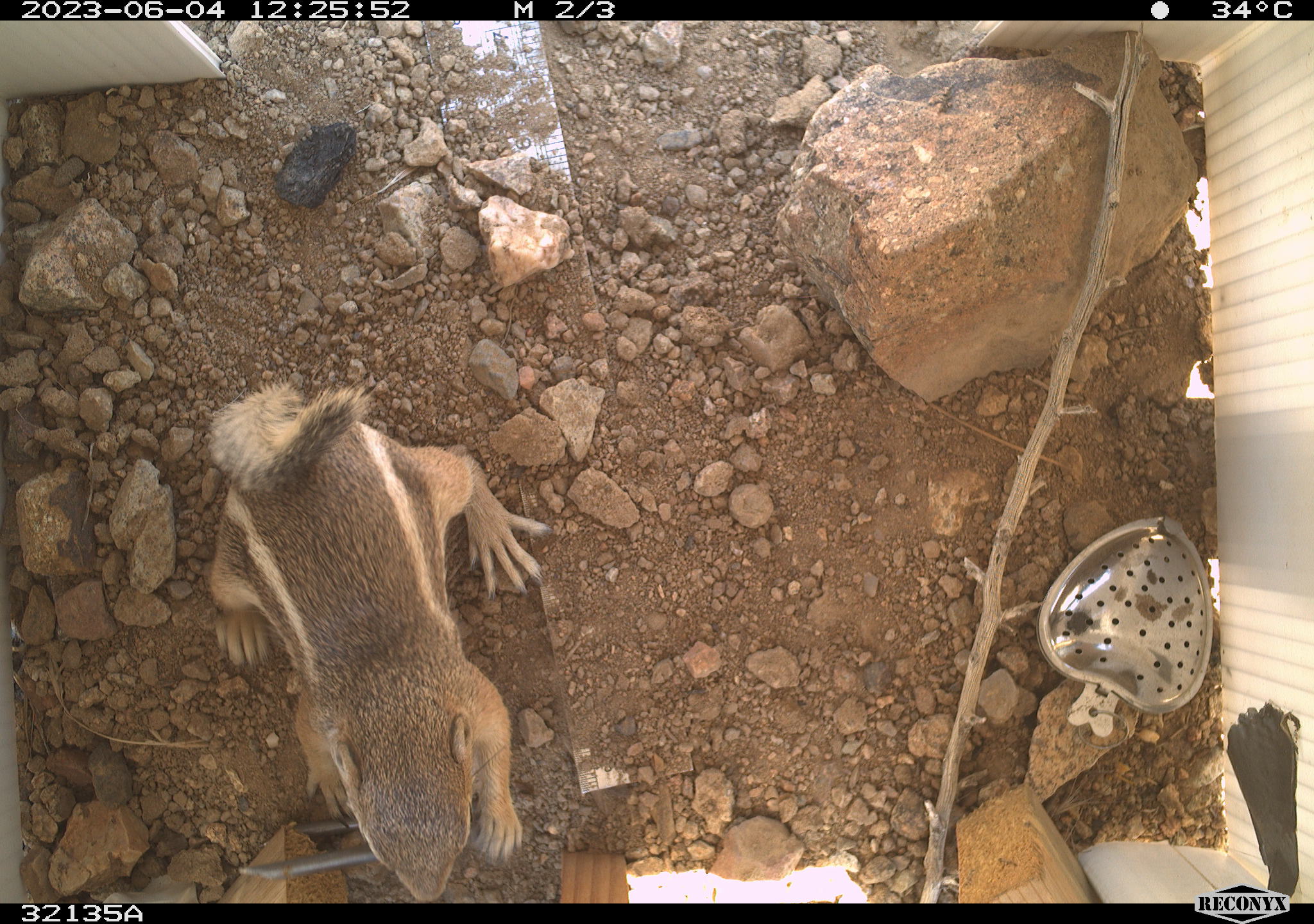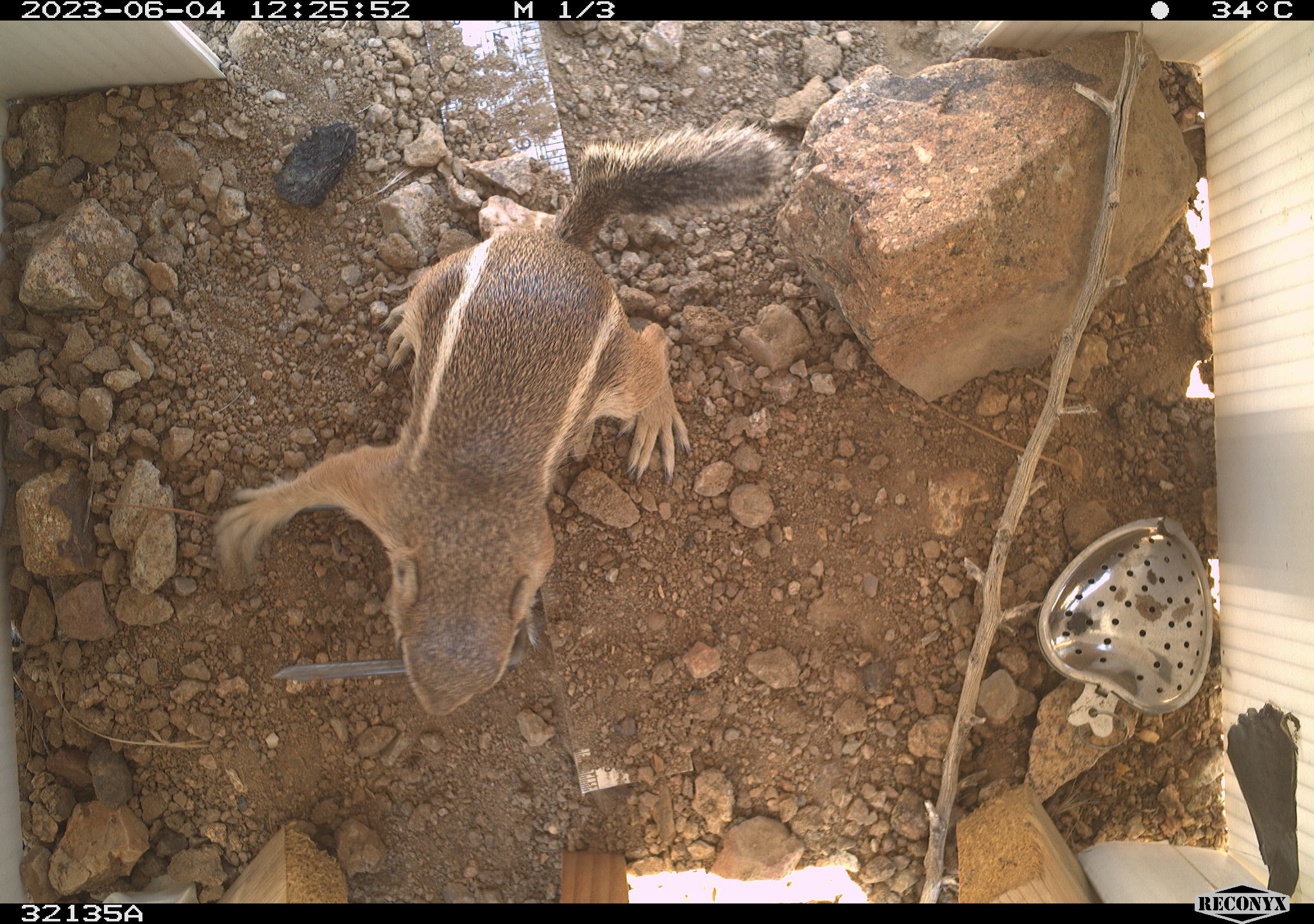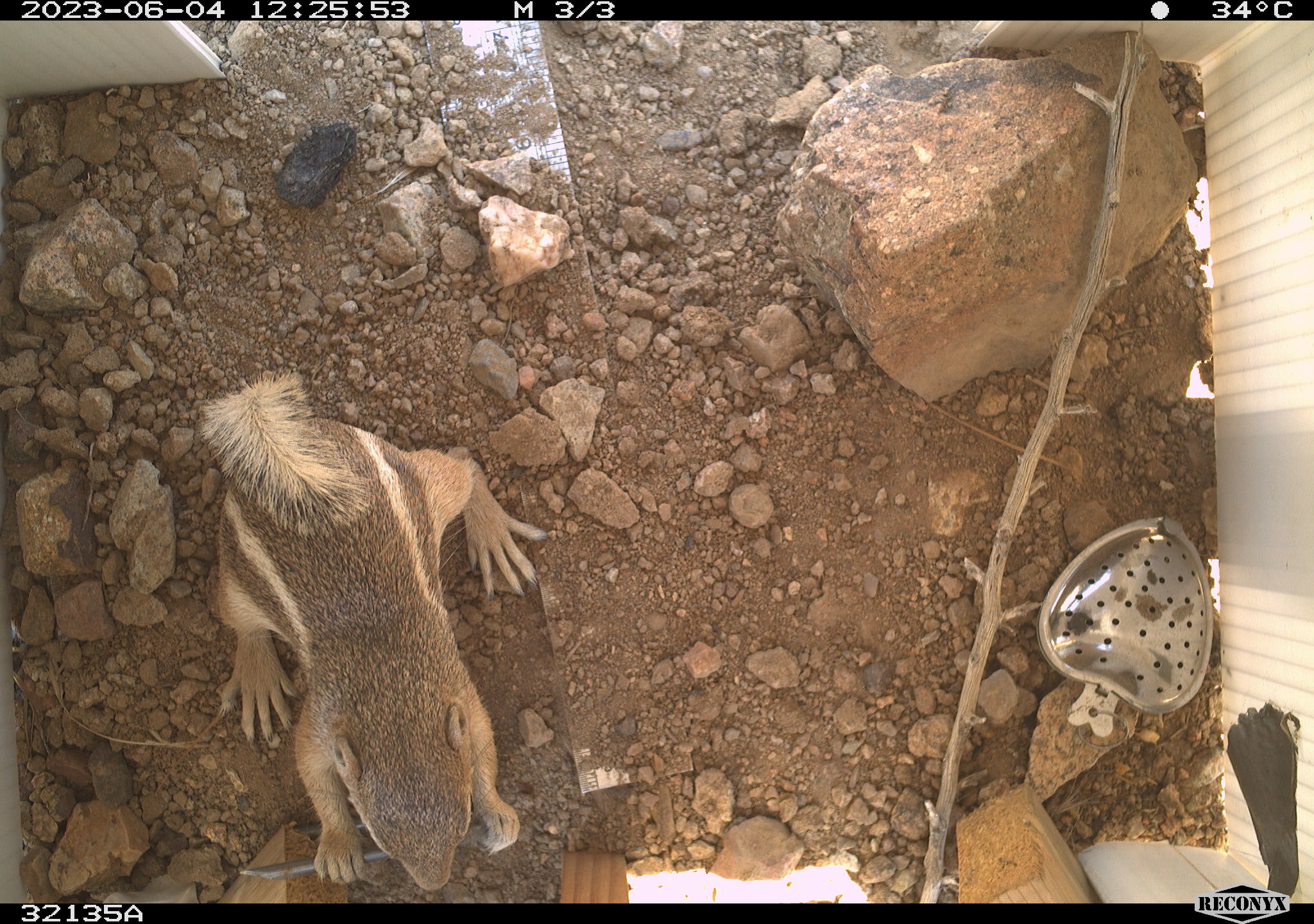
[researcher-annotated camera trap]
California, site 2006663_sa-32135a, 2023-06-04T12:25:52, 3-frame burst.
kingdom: Animalia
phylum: Chordata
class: Mammalia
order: Rodentia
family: Sciuridae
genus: Ammospermophilus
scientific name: Ammospermophilus leucurus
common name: white-tailed antelope squirrel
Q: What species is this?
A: White-tailed antelope squirrel (Ammospermophilus leucurus).